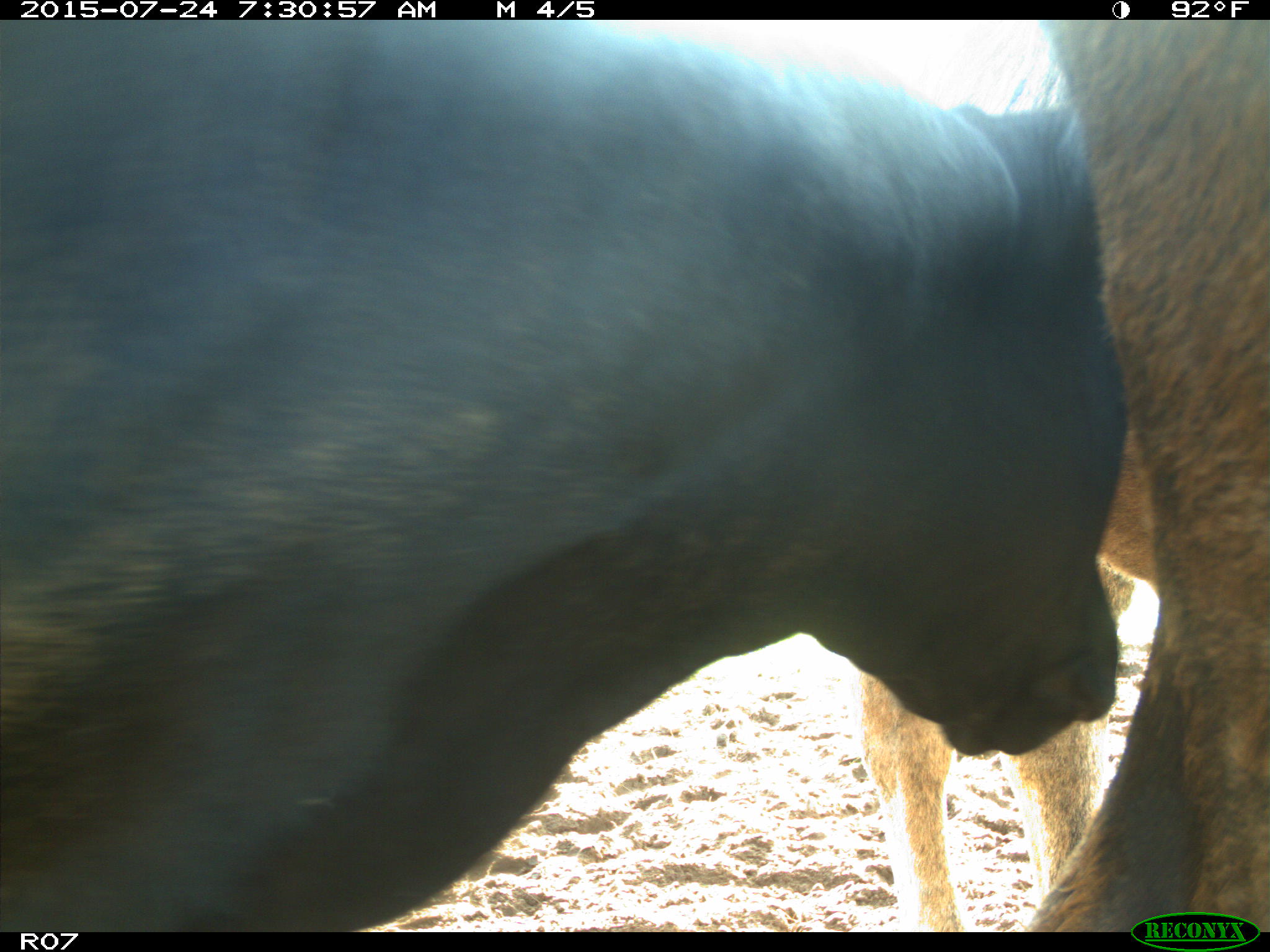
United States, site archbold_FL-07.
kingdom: Animalia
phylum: Chordata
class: Mammalia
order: Artiodactyla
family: Bovidae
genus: Bos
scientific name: Bos taurus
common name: domestic cow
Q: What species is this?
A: Bos taurus (domestic cow).